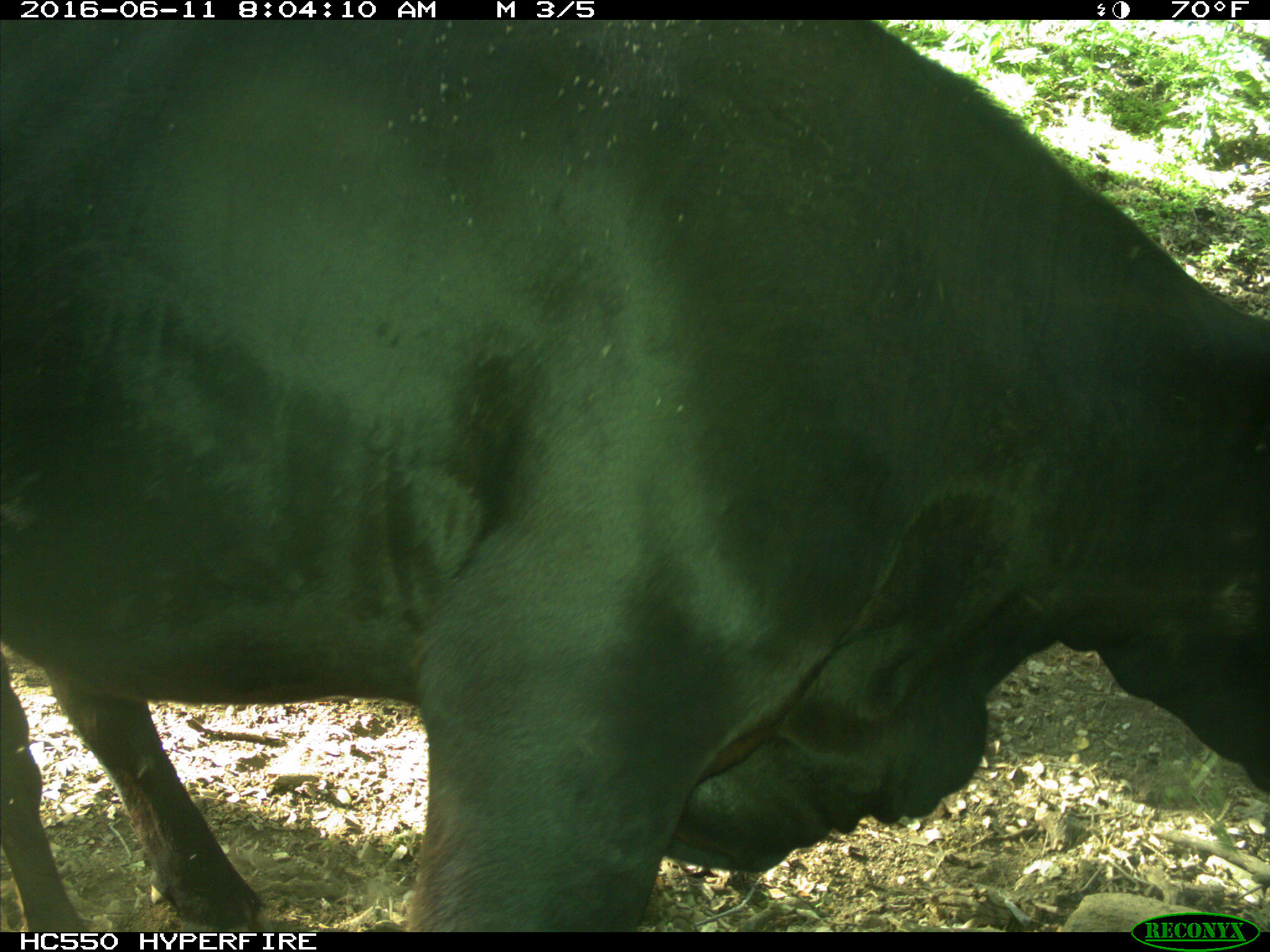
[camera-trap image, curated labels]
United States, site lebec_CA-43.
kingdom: Animalia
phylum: Chordata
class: Mammalia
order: Artiodactyla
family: Bovidae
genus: Bos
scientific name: Bos taurus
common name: domestic cow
Bos taurus (domestic cow).